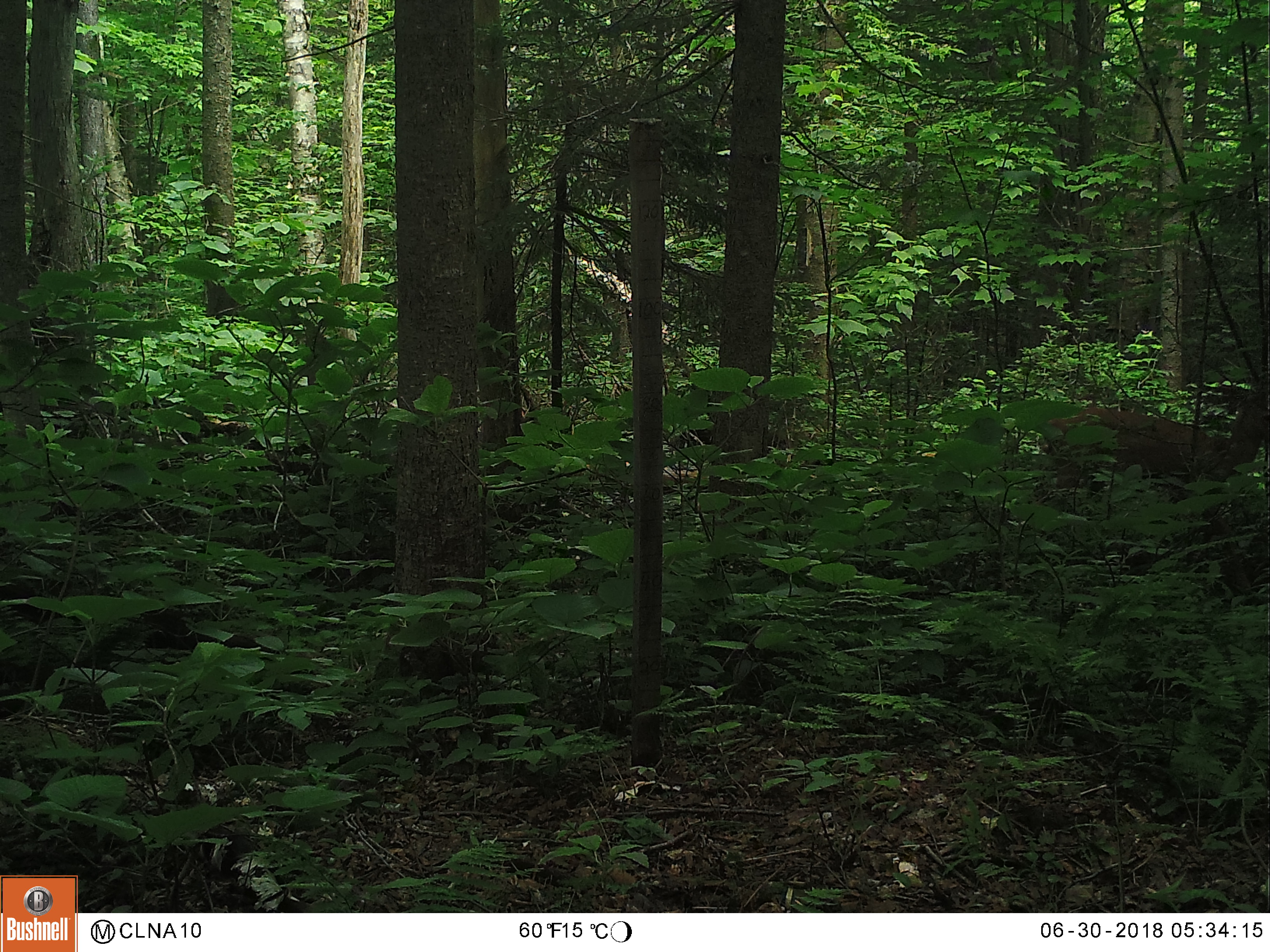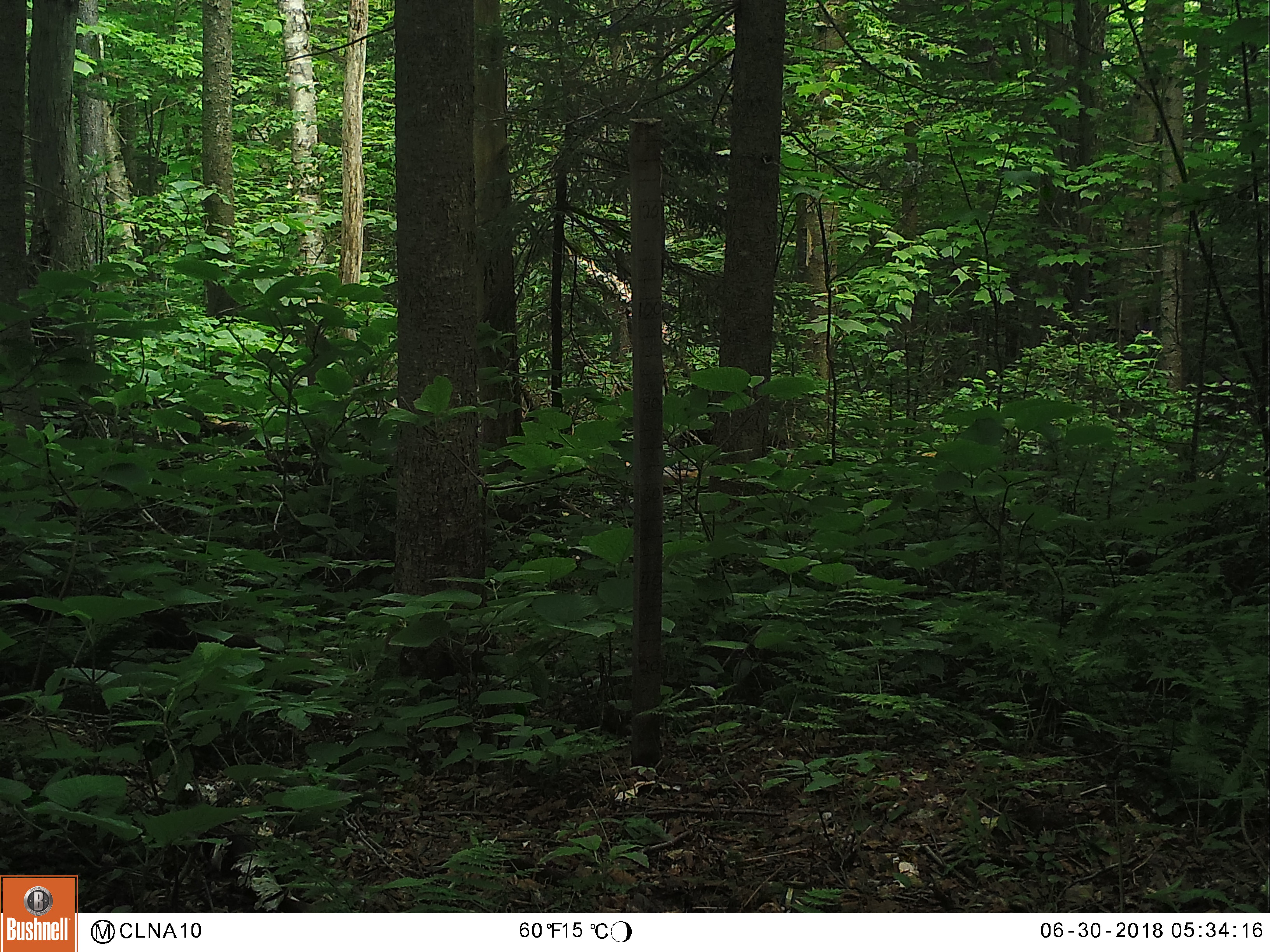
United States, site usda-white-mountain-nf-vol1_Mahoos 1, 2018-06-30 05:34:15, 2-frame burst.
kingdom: Animalia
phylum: Chordata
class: Mammalia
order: Artiodactyla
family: Cervidae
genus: Odocoileus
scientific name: Odocoileus virginianus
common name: white-tailed deer